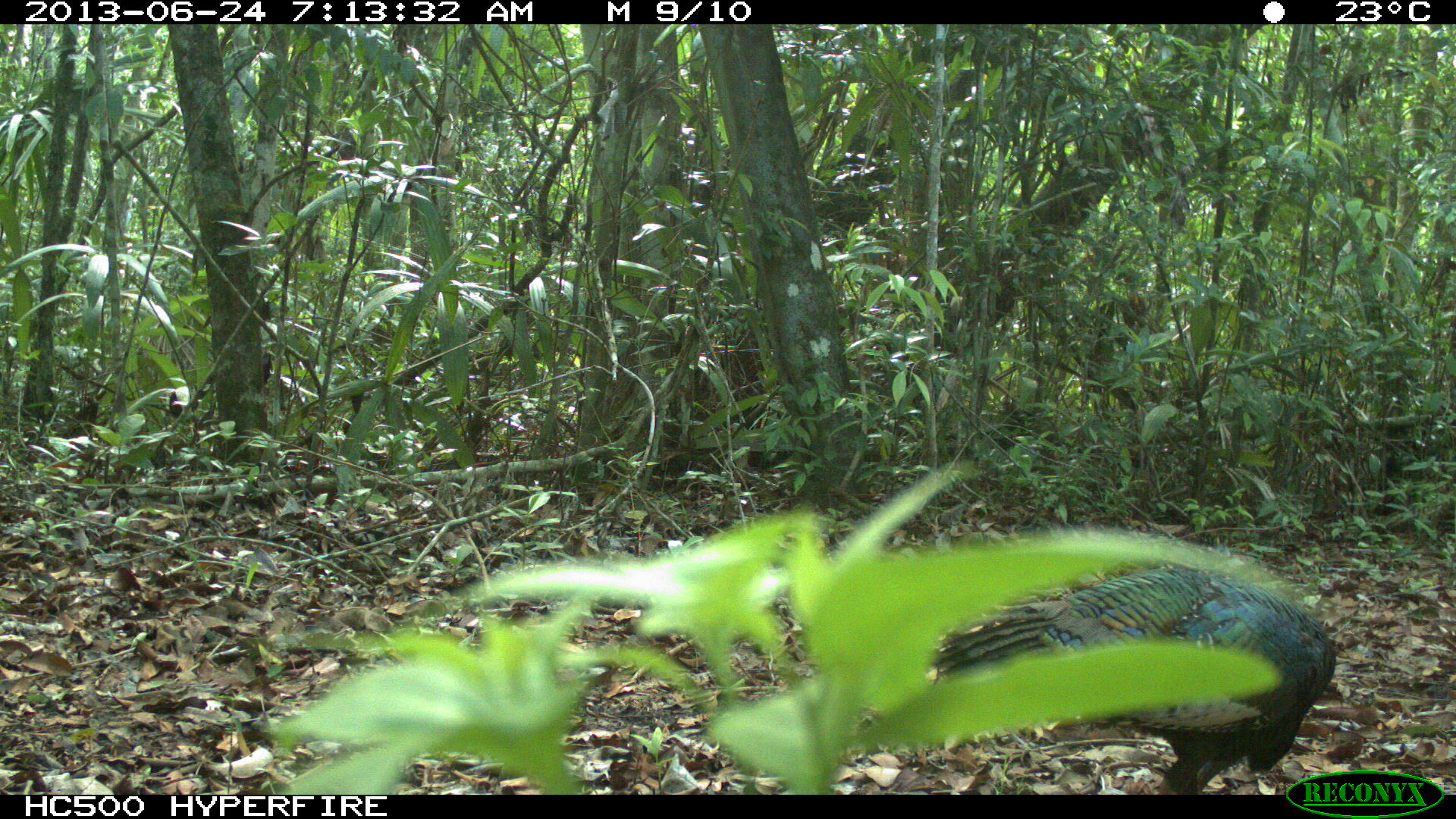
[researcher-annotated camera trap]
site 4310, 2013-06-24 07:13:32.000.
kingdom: Animalia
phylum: Chordata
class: Aves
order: Galliformes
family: Phasianidae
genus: Meleagris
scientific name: Meleagris ocellata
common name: ocellated turkey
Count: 1.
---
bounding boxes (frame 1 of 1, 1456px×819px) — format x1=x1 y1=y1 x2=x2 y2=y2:
meleagris ocellata: x1=930 y1=549 x2=1340 y2=791